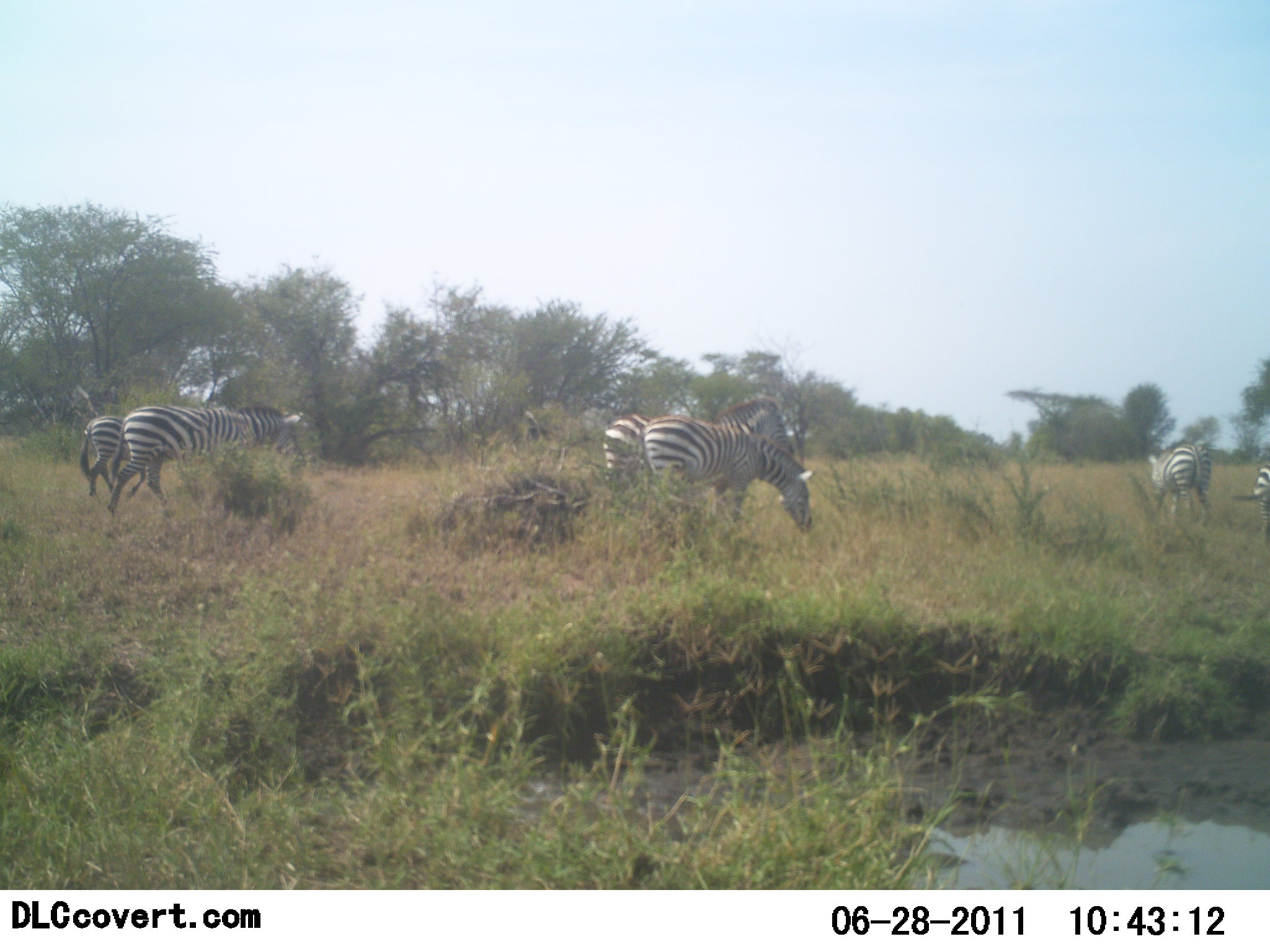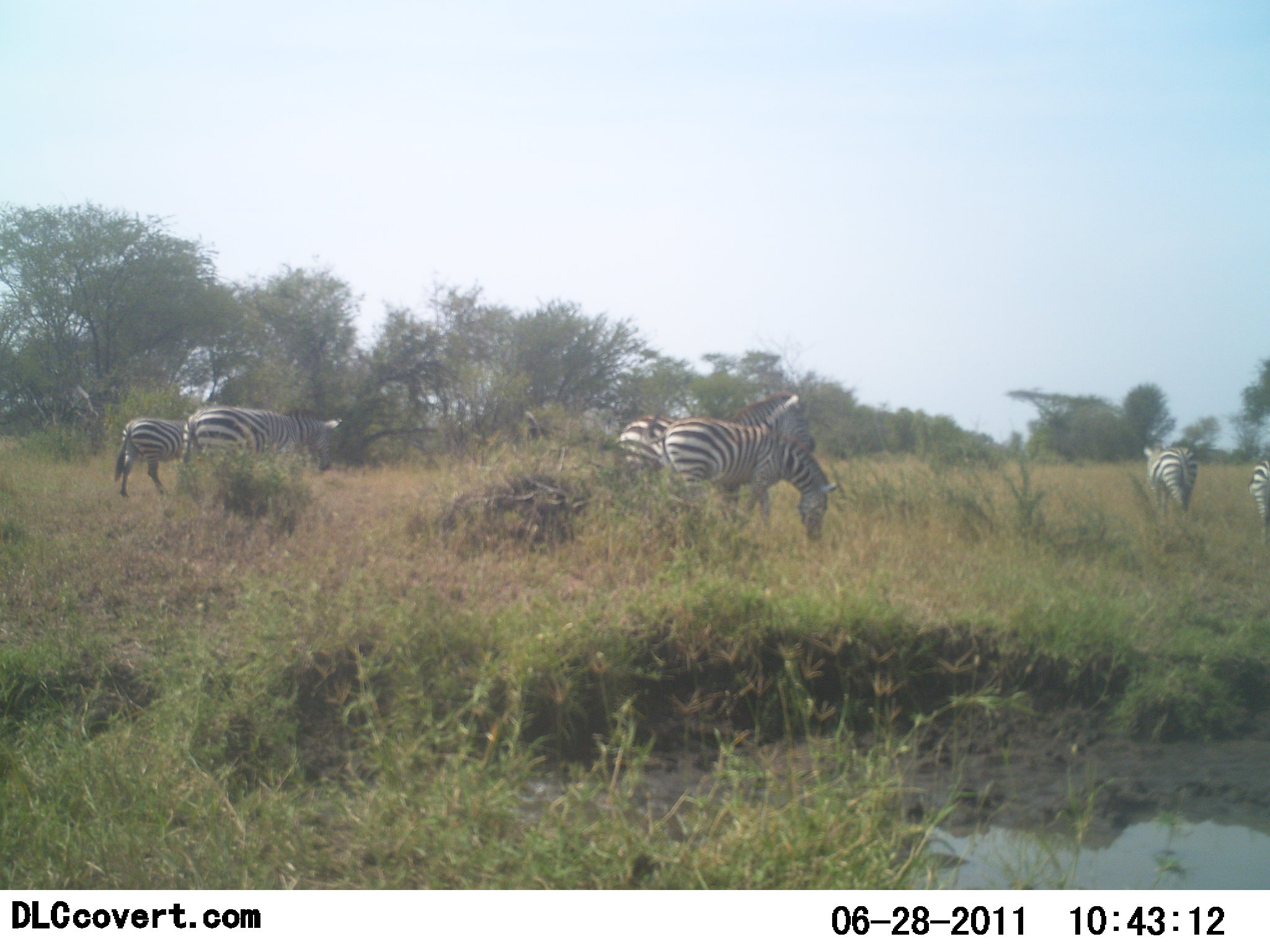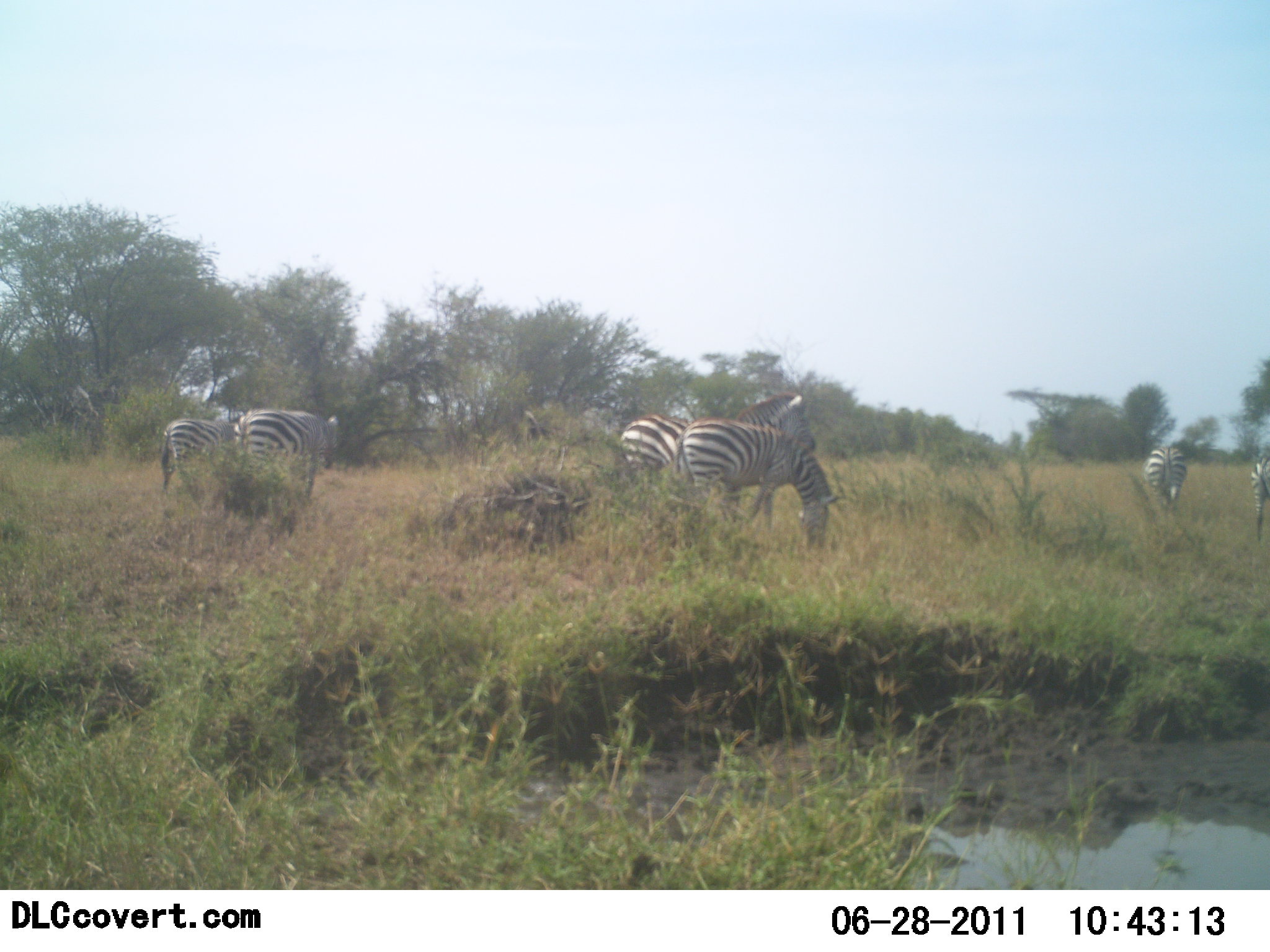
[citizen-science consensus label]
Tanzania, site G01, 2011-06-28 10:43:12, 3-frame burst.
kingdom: Animalia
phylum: Chordata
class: Mammalia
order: Perissodactyla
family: Equidae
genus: Equus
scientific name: Equus quagga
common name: plains zebra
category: zebra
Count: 6.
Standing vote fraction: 31%.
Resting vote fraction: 0%.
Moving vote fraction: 77%.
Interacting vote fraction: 0%.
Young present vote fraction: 0%.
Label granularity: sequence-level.